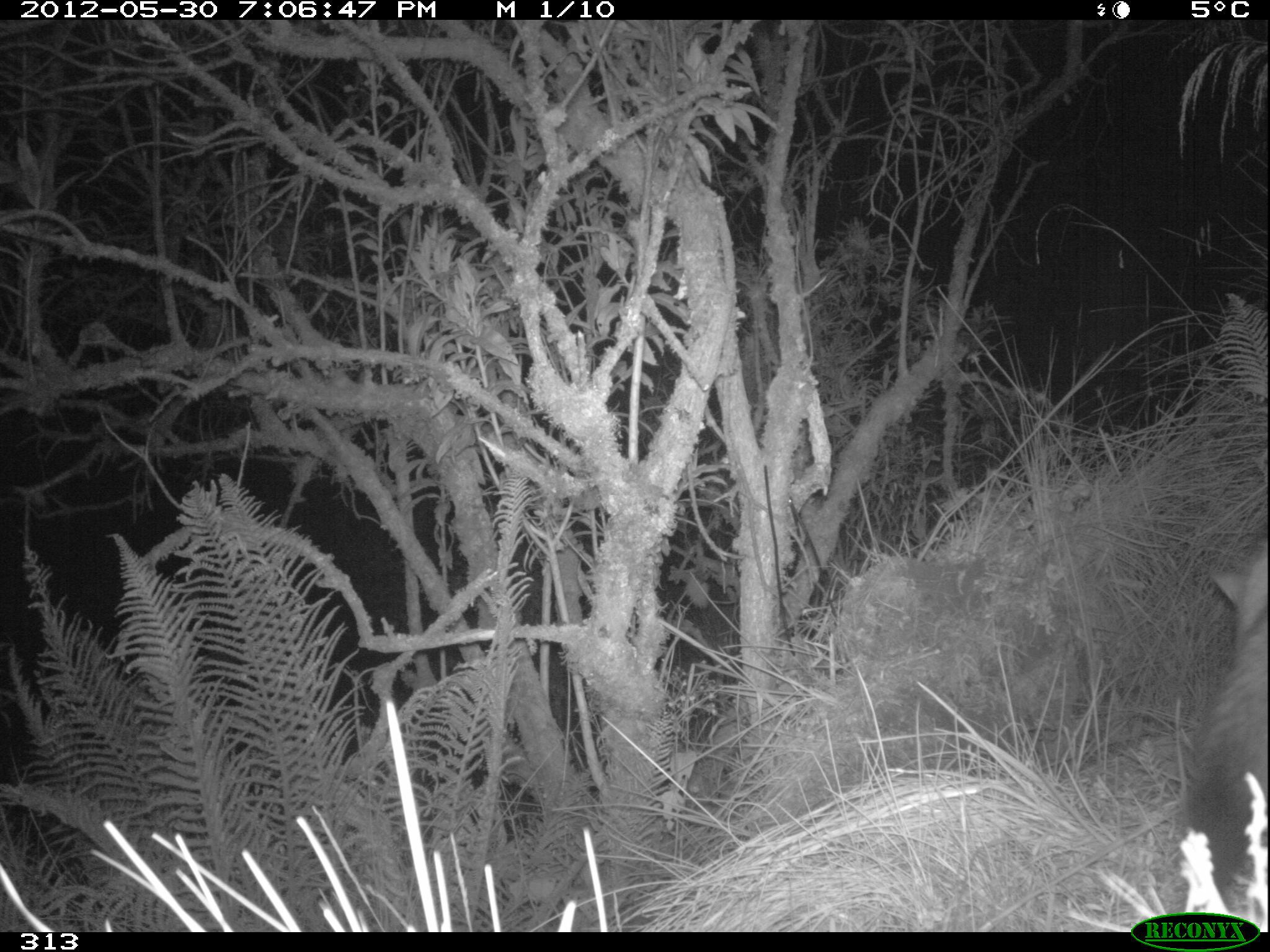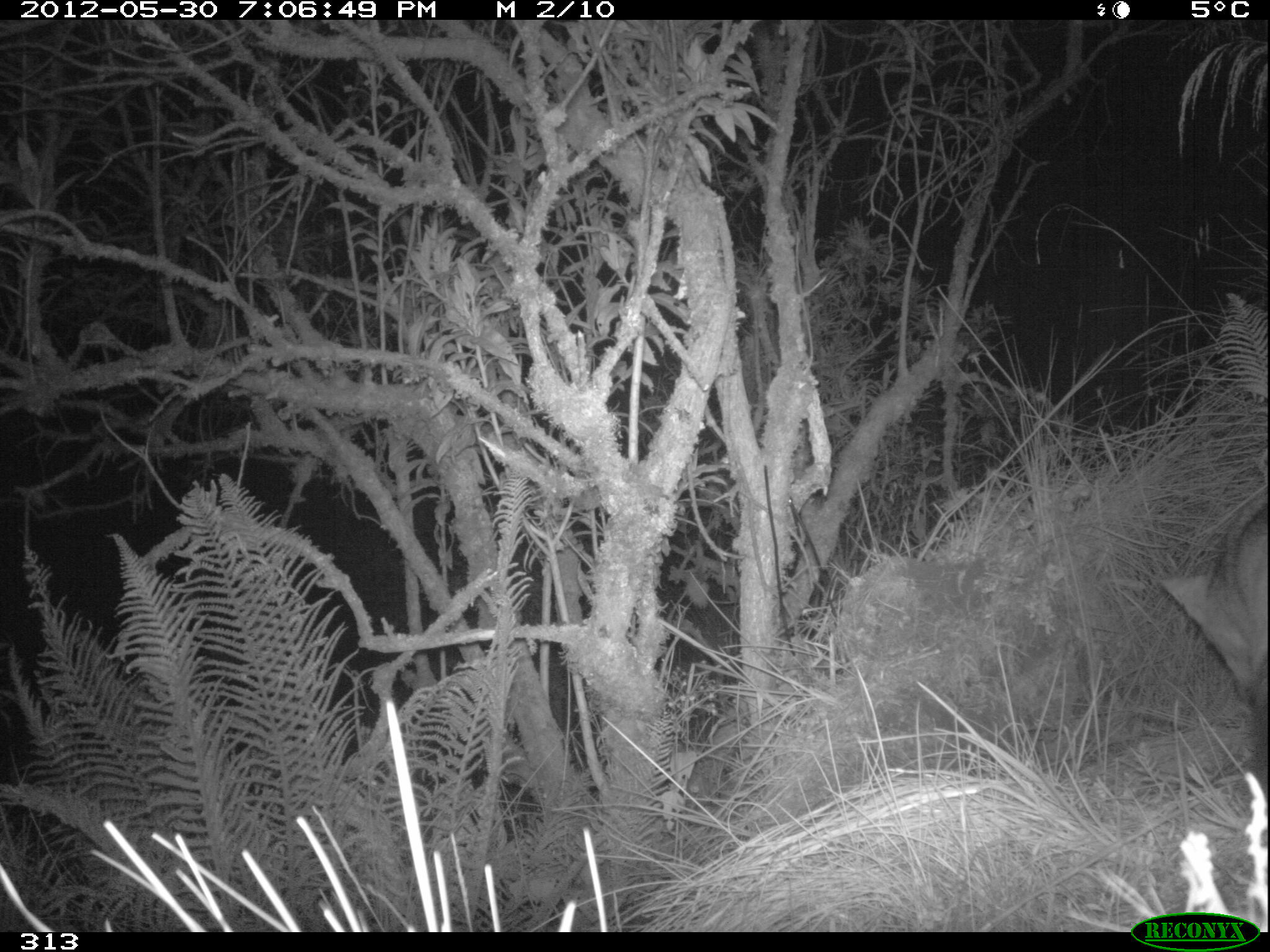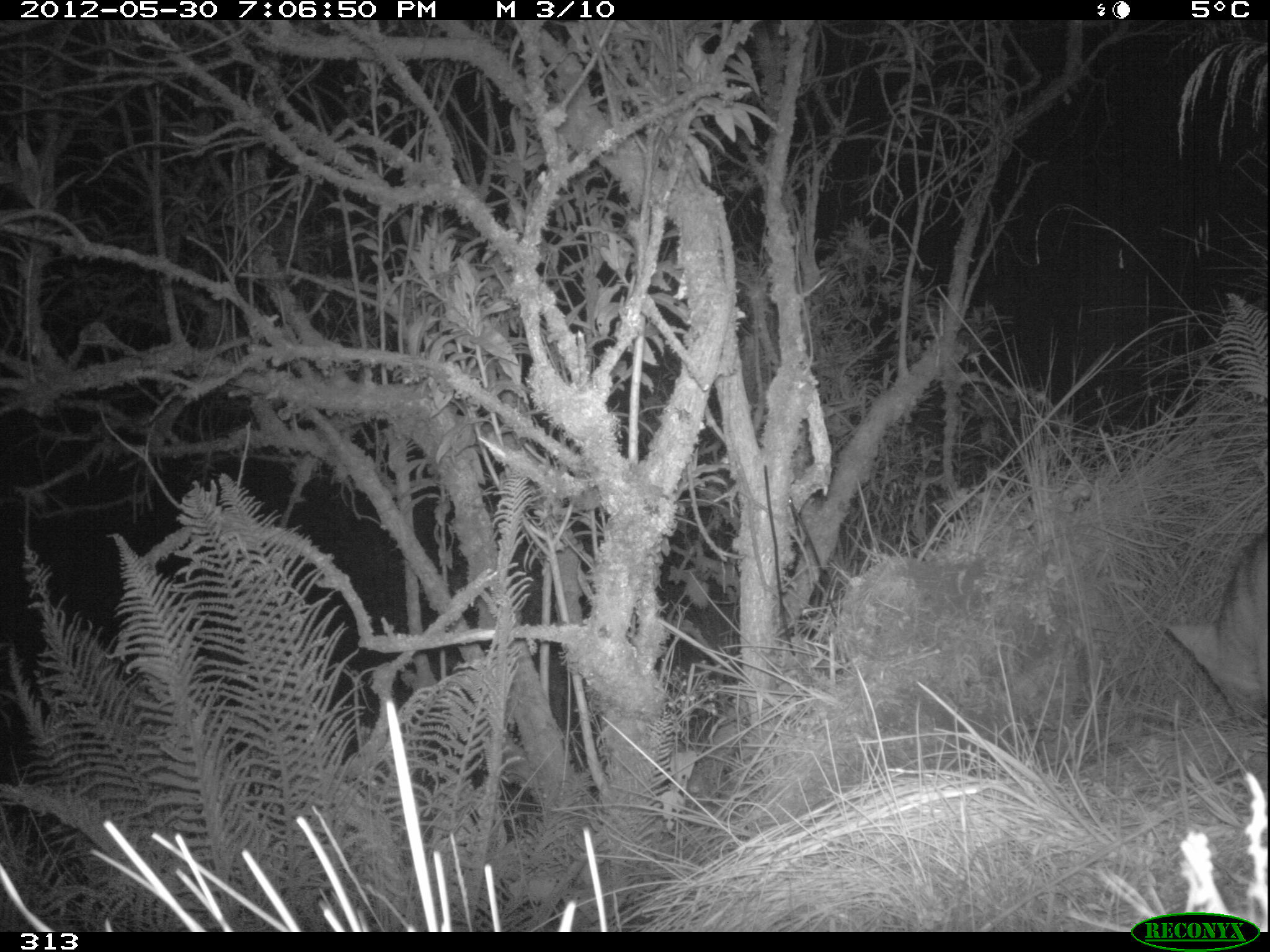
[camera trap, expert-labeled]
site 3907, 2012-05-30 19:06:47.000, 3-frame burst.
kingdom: Animalia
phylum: Chordata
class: Mammalia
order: Carnivora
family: Canidae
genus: Lycalopex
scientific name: Lycalopex culpaeus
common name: culpeo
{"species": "Lycalopex culpaeus (culpeo)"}